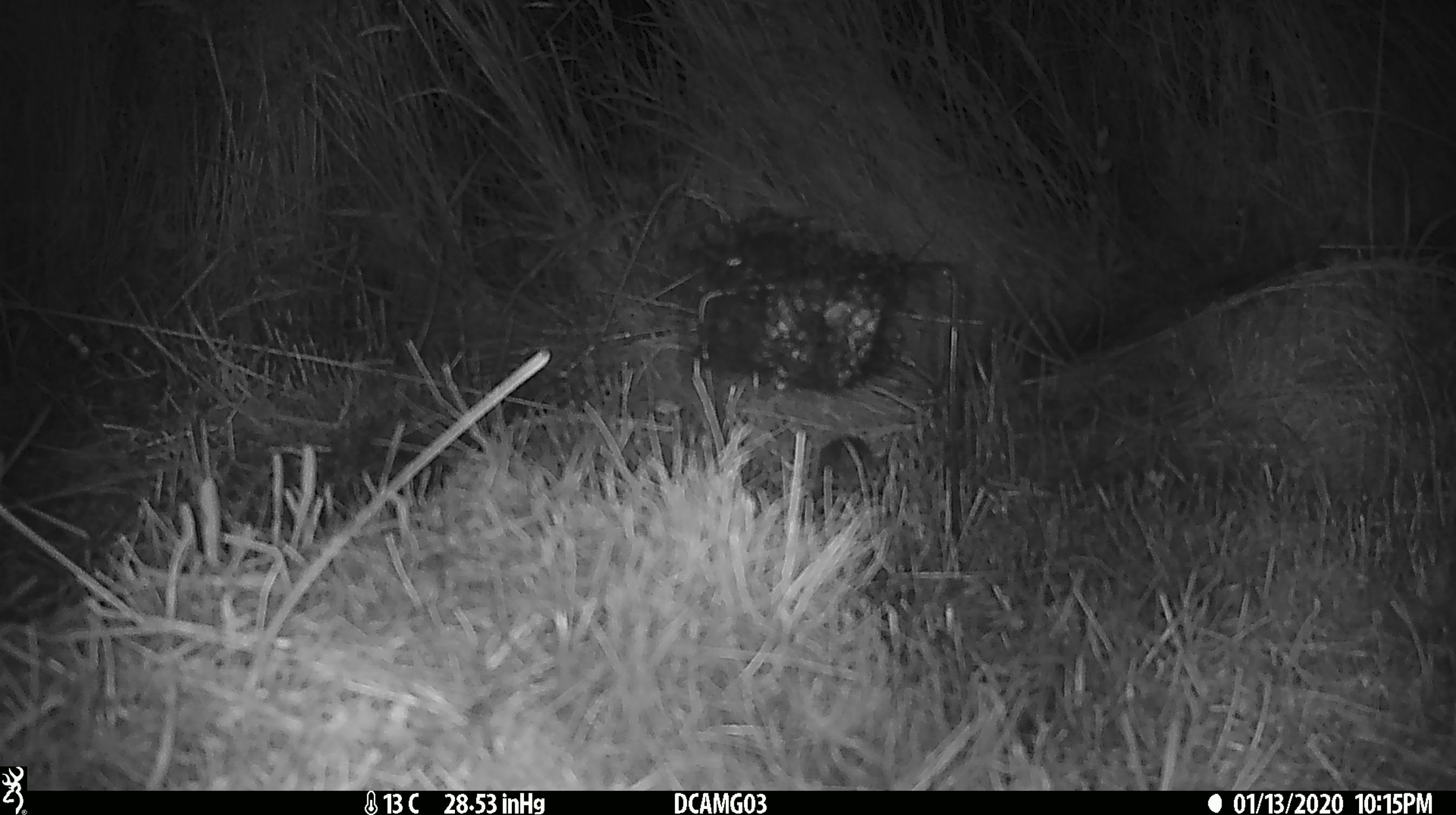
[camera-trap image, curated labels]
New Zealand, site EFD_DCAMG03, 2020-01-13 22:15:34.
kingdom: Animalia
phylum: Chordata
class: Mammalia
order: Rodentia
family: Muridae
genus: Mus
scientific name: Mus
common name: mouse